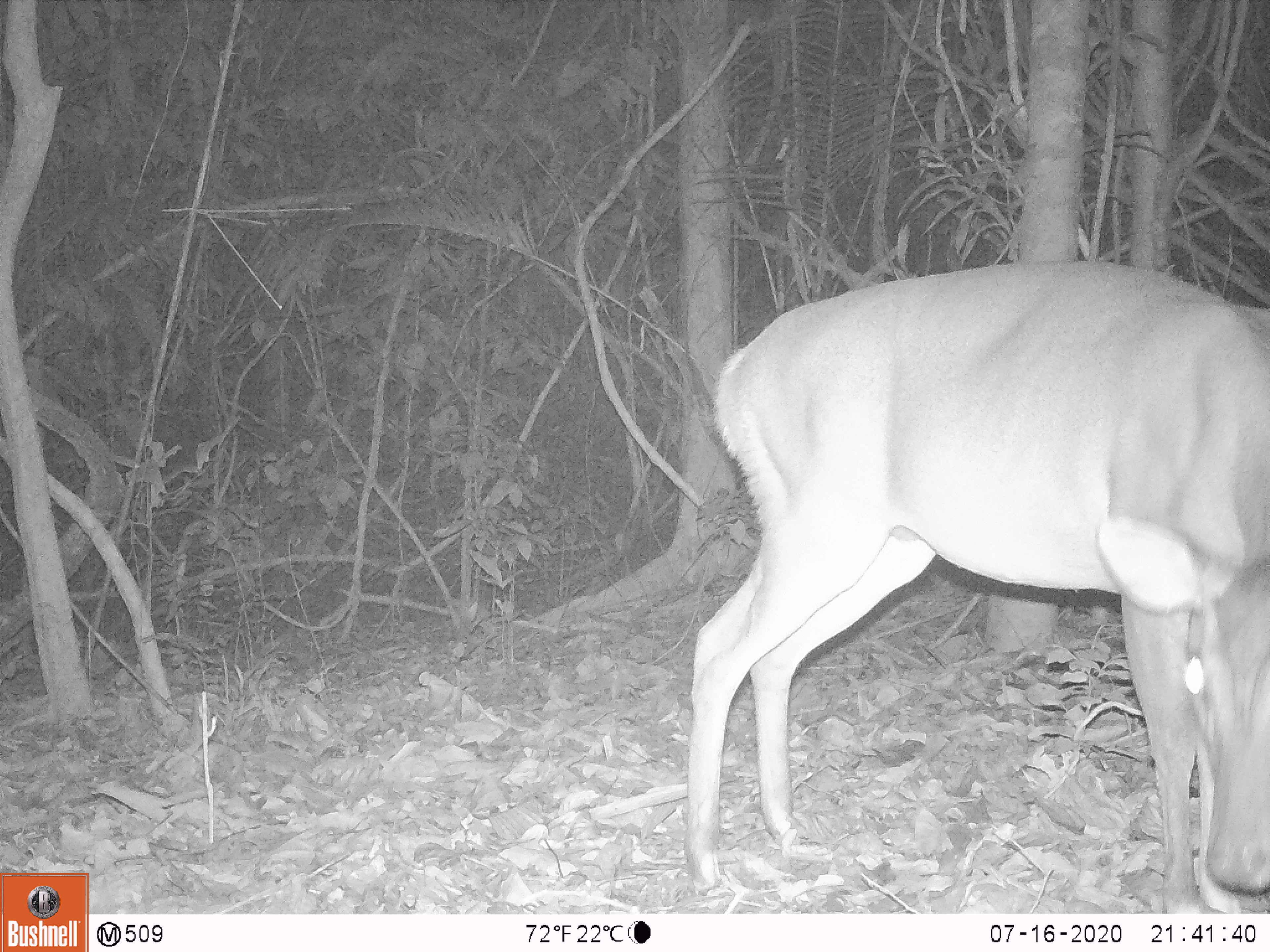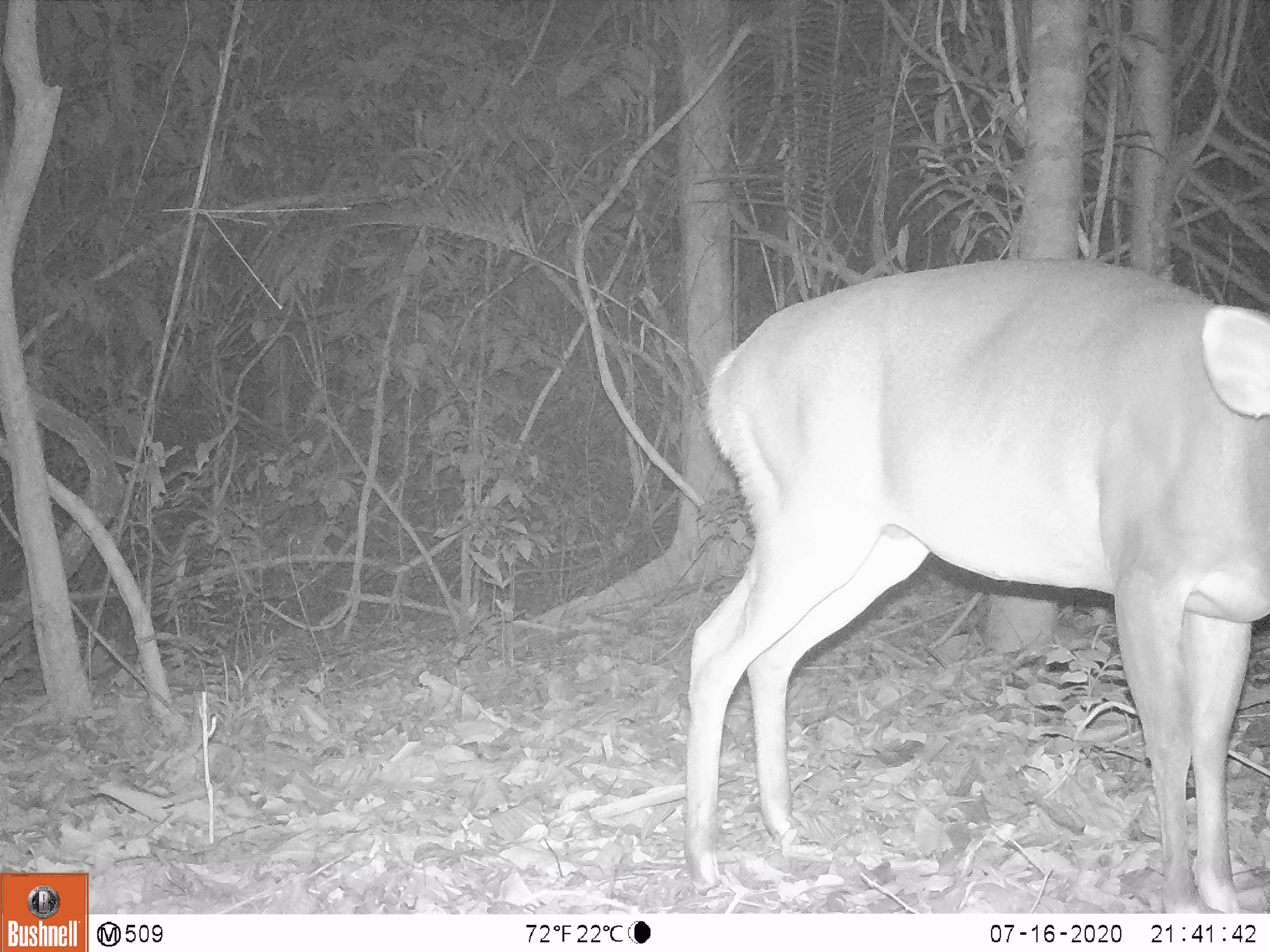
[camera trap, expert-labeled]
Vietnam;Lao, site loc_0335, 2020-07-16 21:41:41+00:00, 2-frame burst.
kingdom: Animalia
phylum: Chordata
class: Mammalia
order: Artiodactyla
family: Cervidae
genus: Muntiacus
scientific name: Muntiacus vuquangensis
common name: large-antlered muntjac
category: large antlered muntjac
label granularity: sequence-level